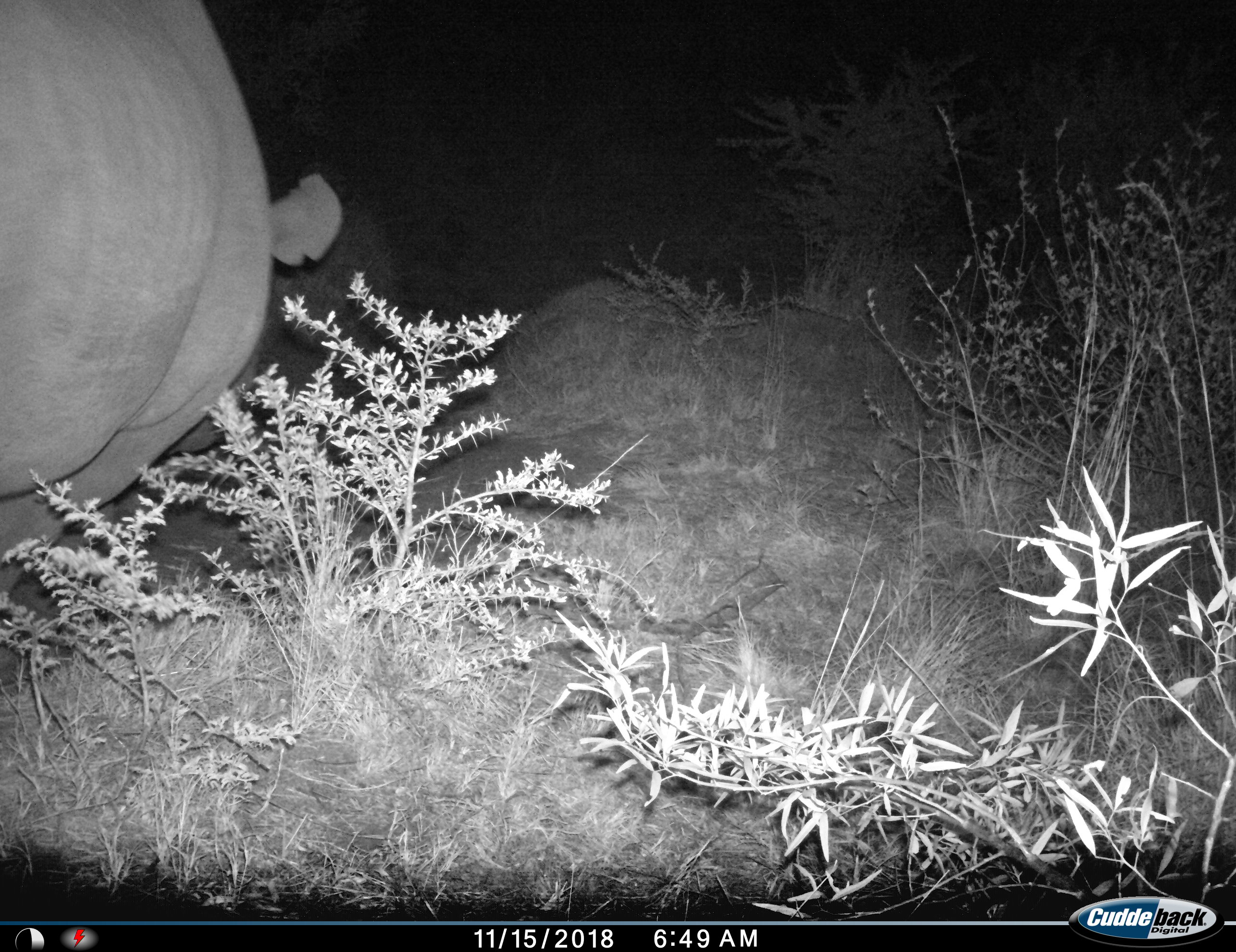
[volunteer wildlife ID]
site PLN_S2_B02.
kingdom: Animalia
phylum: Chordata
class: Mammalia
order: Perissodactyla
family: Rhinocerotidae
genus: Ceratotherium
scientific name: Ceratotherium simum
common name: white rhinoceros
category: rhinoceroswhite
Rhinoceroswhite (white rhinoceros) (Ceratotherium simum), count 1. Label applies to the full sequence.